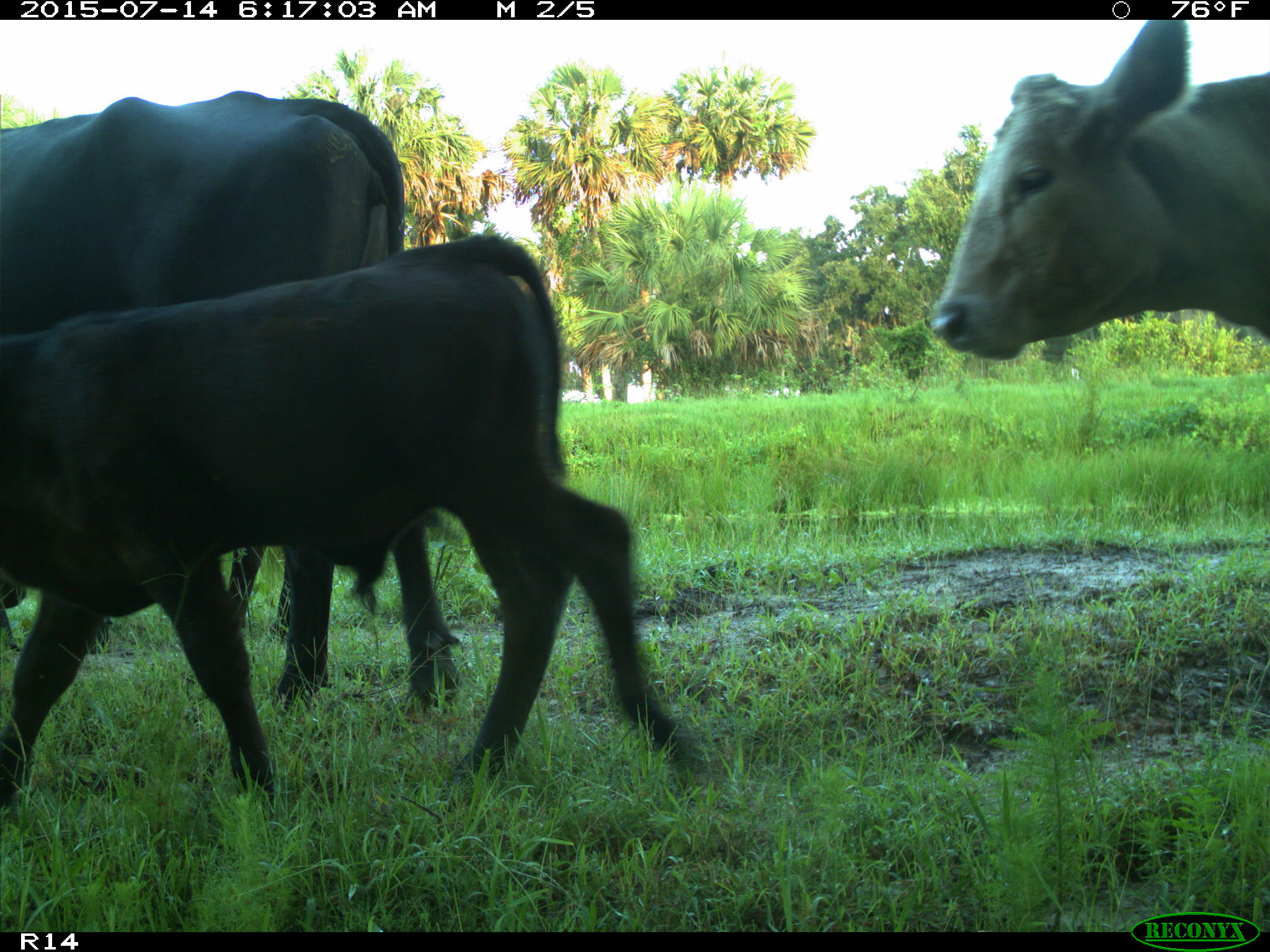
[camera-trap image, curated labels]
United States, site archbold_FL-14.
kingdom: Animalia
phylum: Chordata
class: Mammalia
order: Artiodactyla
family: Bovidae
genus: Bos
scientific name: Bos taurus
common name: domestic cow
Bos taurus (domestic cow).